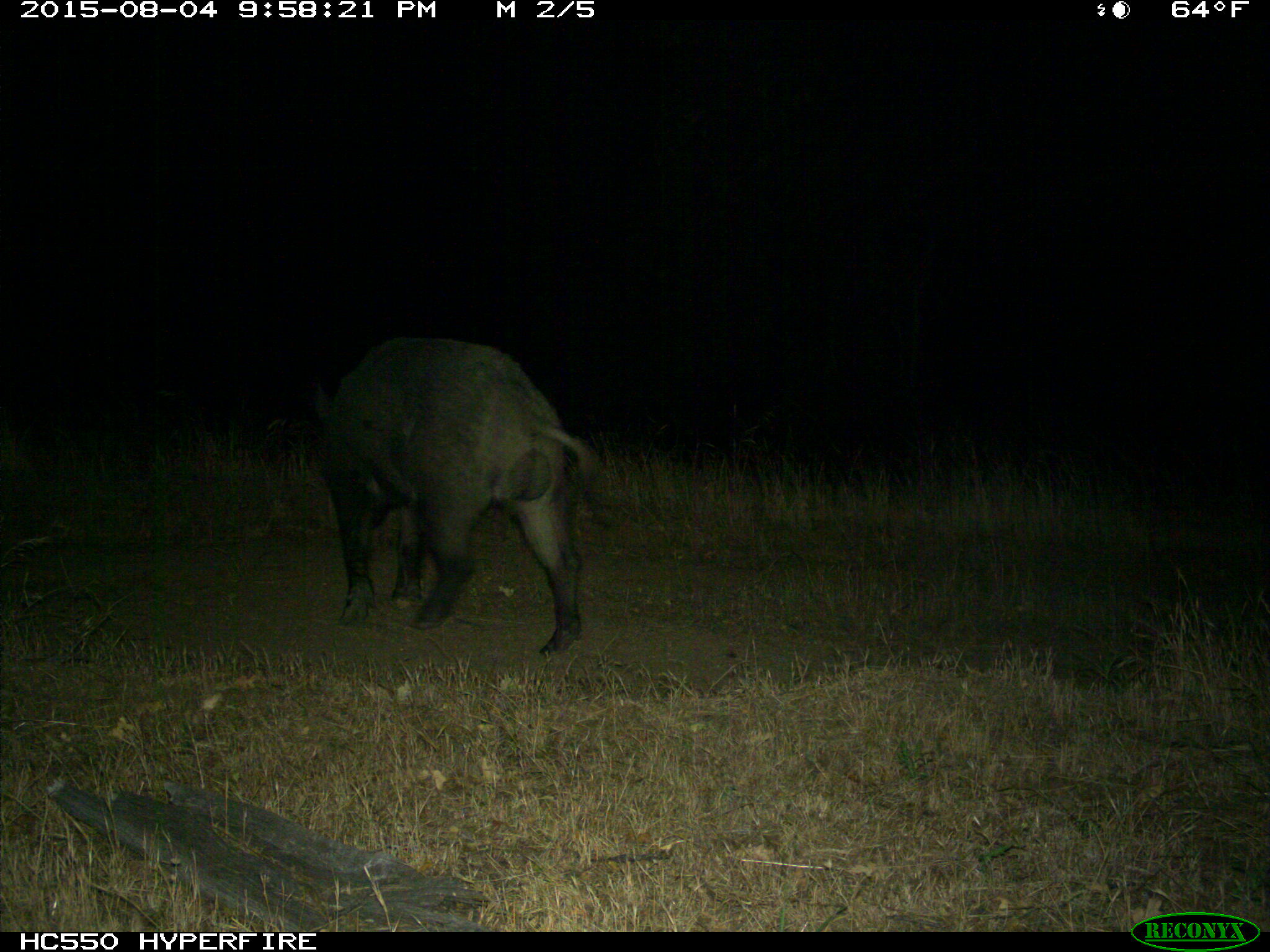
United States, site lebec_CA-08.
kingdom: Animalia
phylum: Chordata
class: Mammalia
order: Artiodactyla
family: Suidae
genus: Sus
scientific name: Sus scrofa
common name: wild boar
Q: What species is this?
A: Sus scrofa (wild boar).